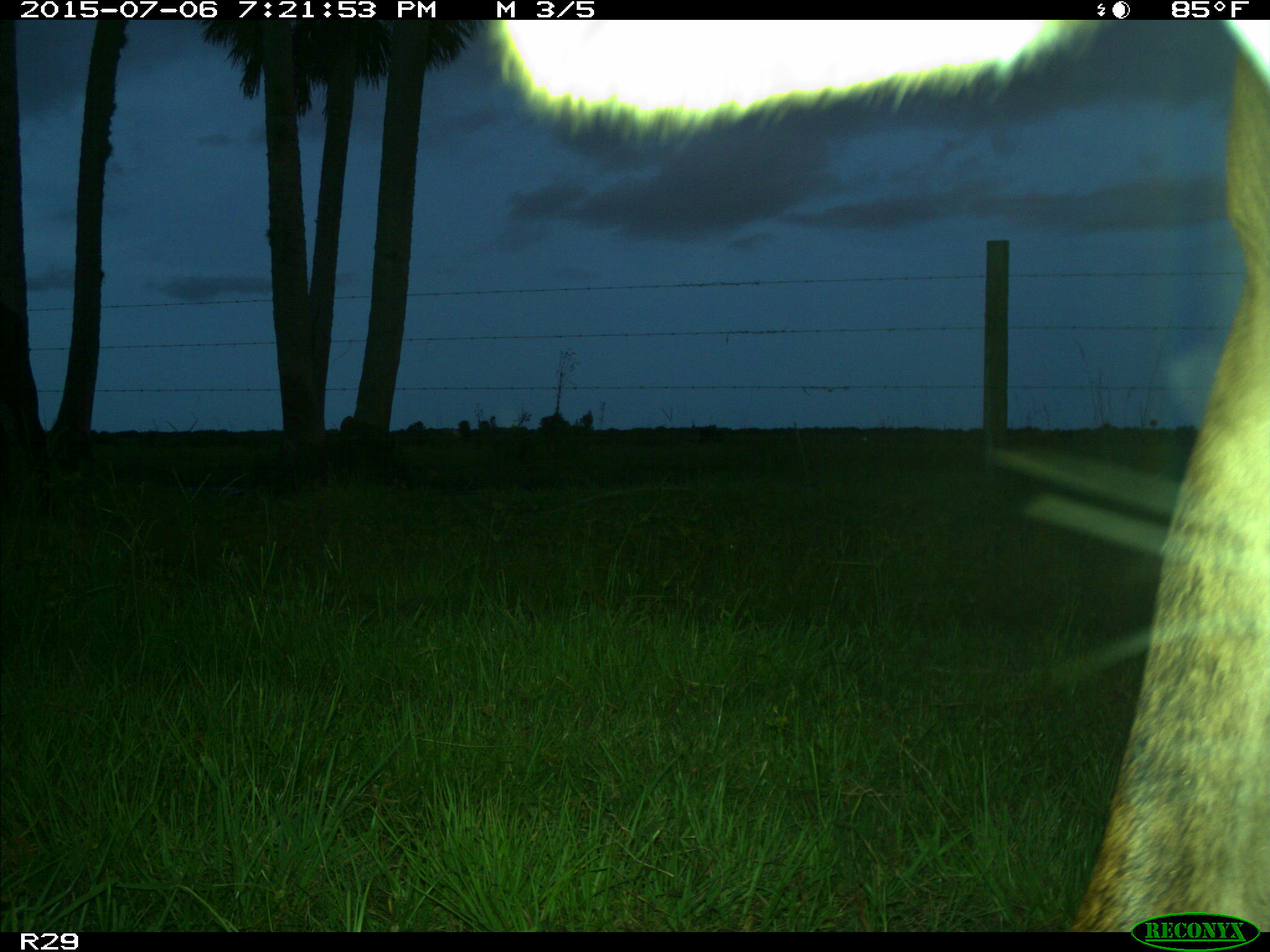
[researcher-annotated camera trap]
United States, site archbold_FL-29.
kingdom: Animalia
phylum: Chordata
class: Mammalia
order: Artiodactyla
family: Bovidae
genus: Bos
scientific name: Bos taurus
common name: domestic cow